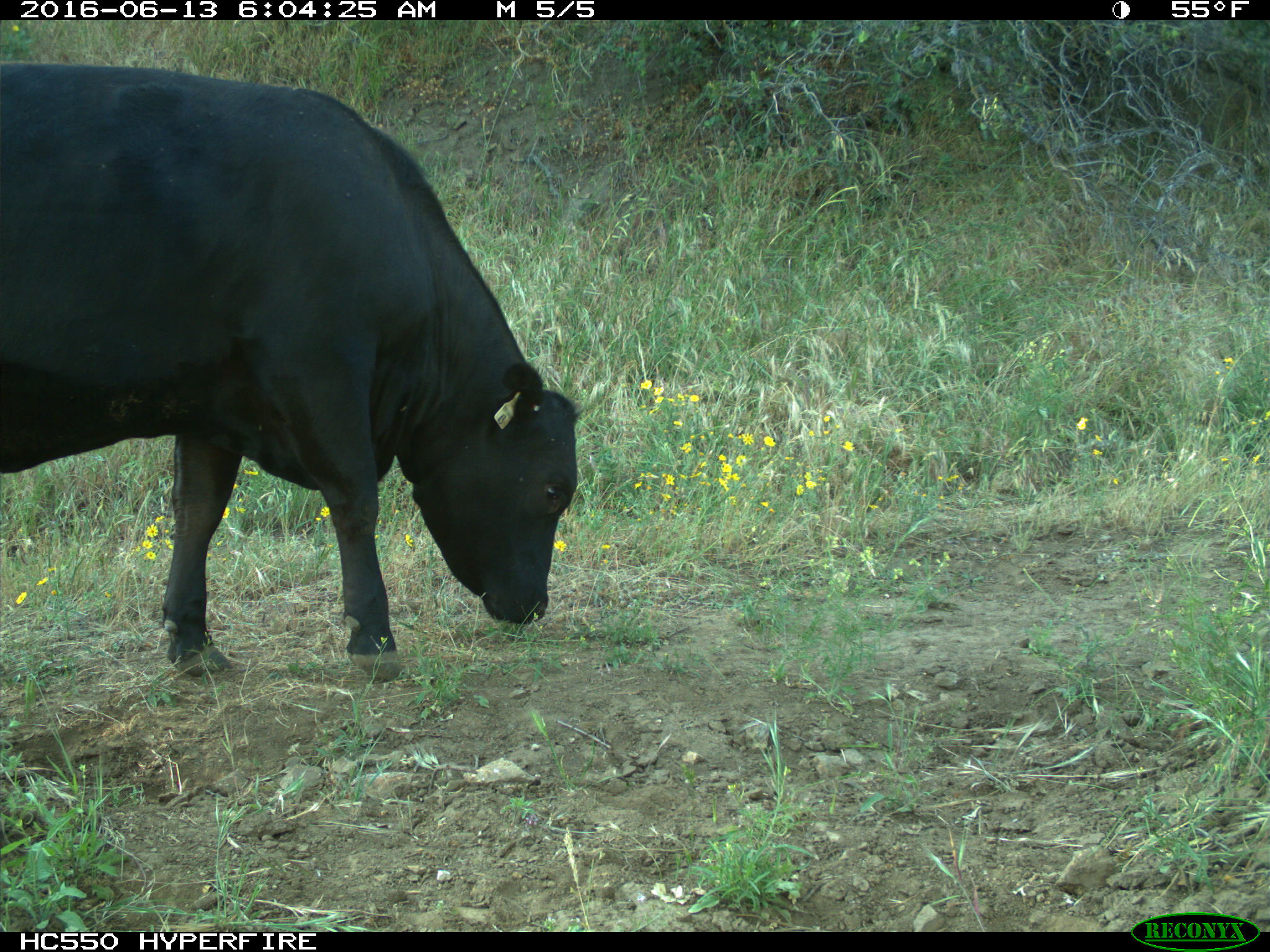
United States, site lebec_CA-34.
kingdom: Animalia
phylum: Chordata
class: Mammalia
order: Artiodactyla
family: Bovidae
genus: Bos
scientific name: Bos taurus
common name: domestic cow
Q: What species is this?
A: Bos taurus (domestic cow).